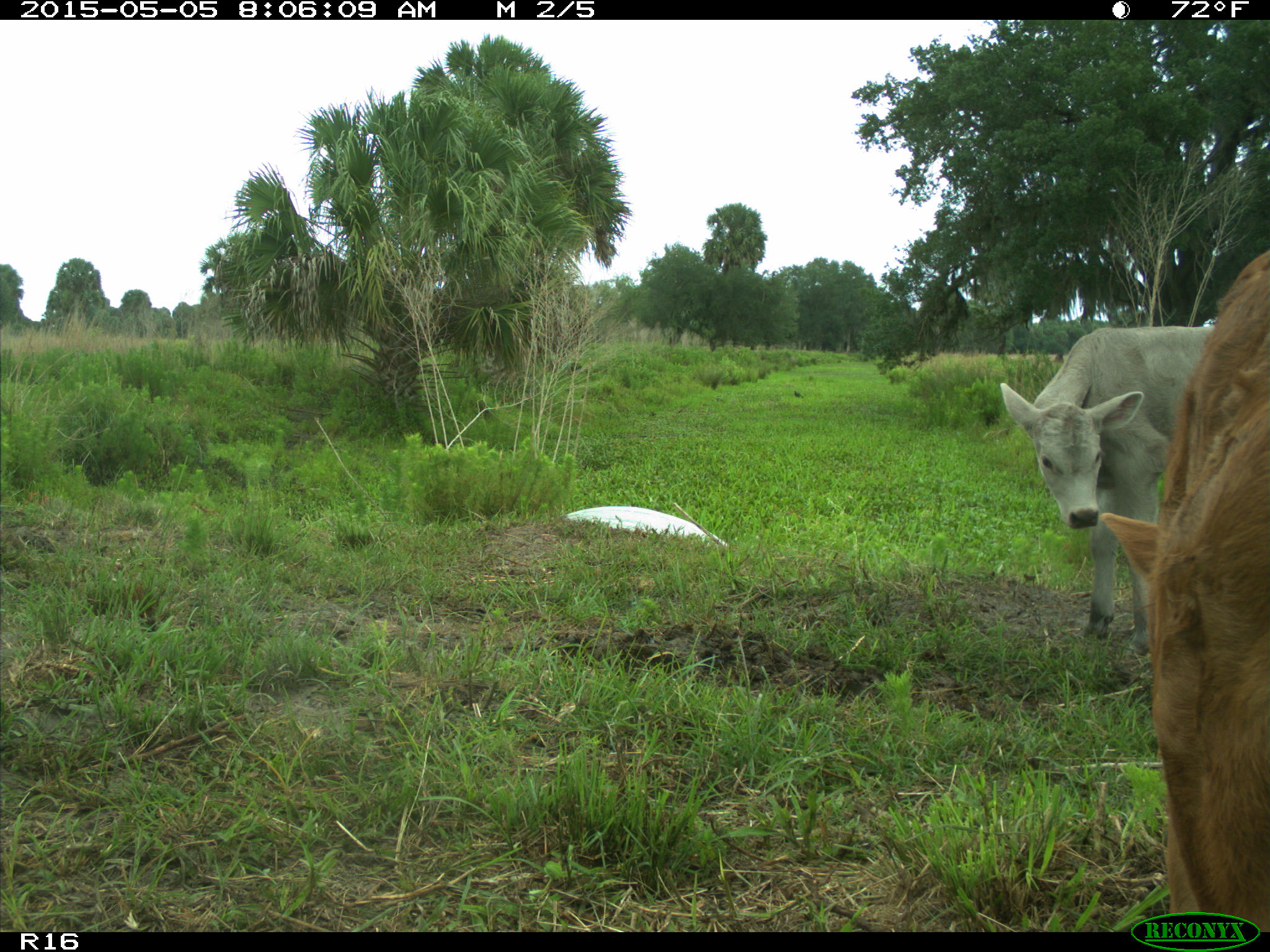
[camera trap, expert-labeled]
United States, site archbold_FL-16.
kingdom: Animalia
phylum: Chordata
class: Mammalia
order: Artiodactyla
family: Bovidae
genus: Bos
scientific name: Bos taurus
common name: domestic cow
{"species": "Bos taurus (domestic cow)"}